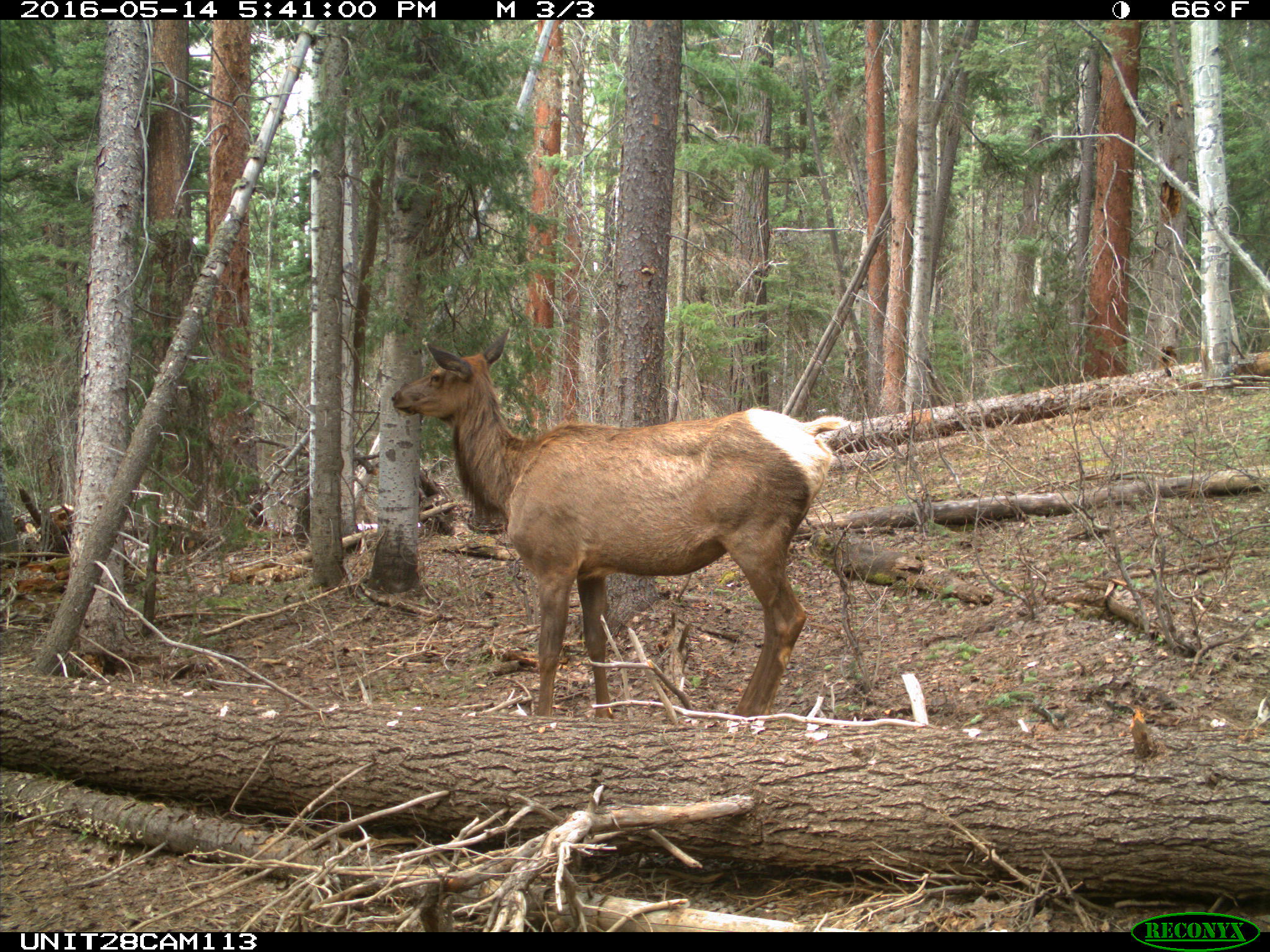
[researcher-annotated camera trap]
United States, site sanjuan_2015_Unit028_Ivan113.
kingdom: Animalia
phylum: Chordata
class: Mammalia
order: Artiodactyla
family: Cervidae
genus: Cervus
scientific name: Cervus elaphus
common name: red deer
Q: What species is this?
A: Cervus elaphus (red deer).